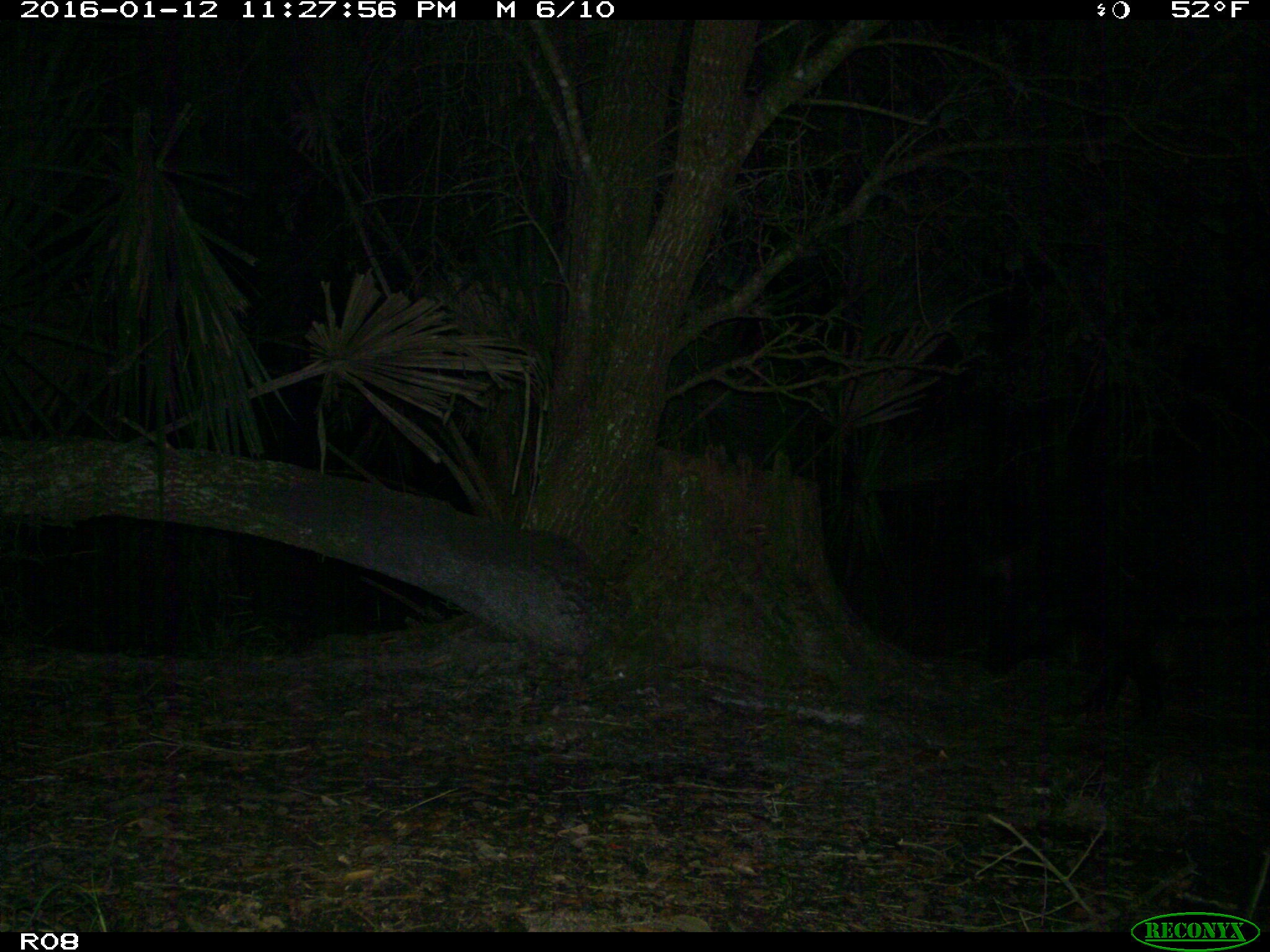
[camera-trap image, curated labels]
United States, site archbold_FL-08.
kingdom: Animalia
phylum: Chordata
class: Mammalia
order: Artiodactyla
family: Suidae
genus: Sus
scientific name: Sus scrofa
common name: wild boar